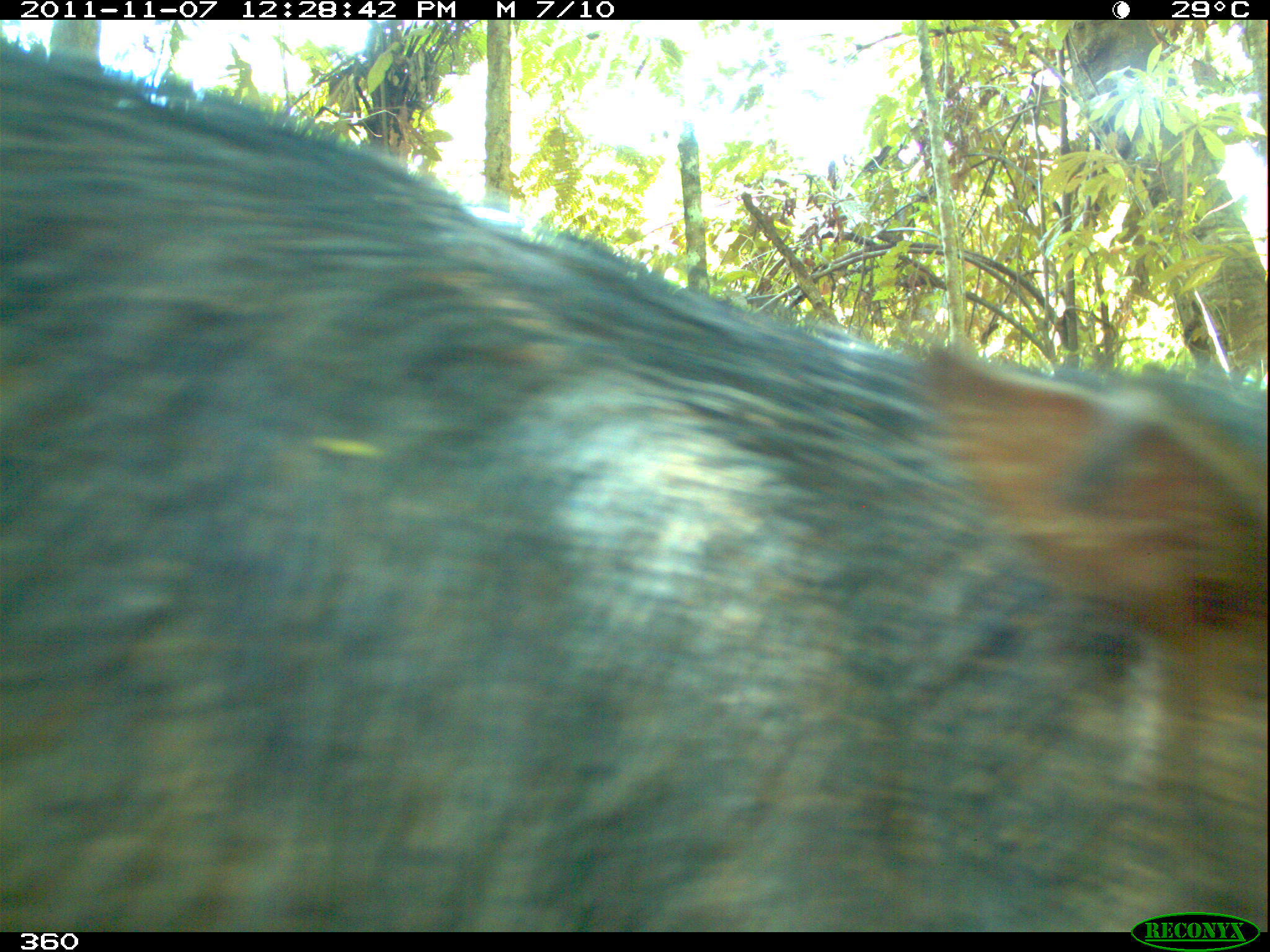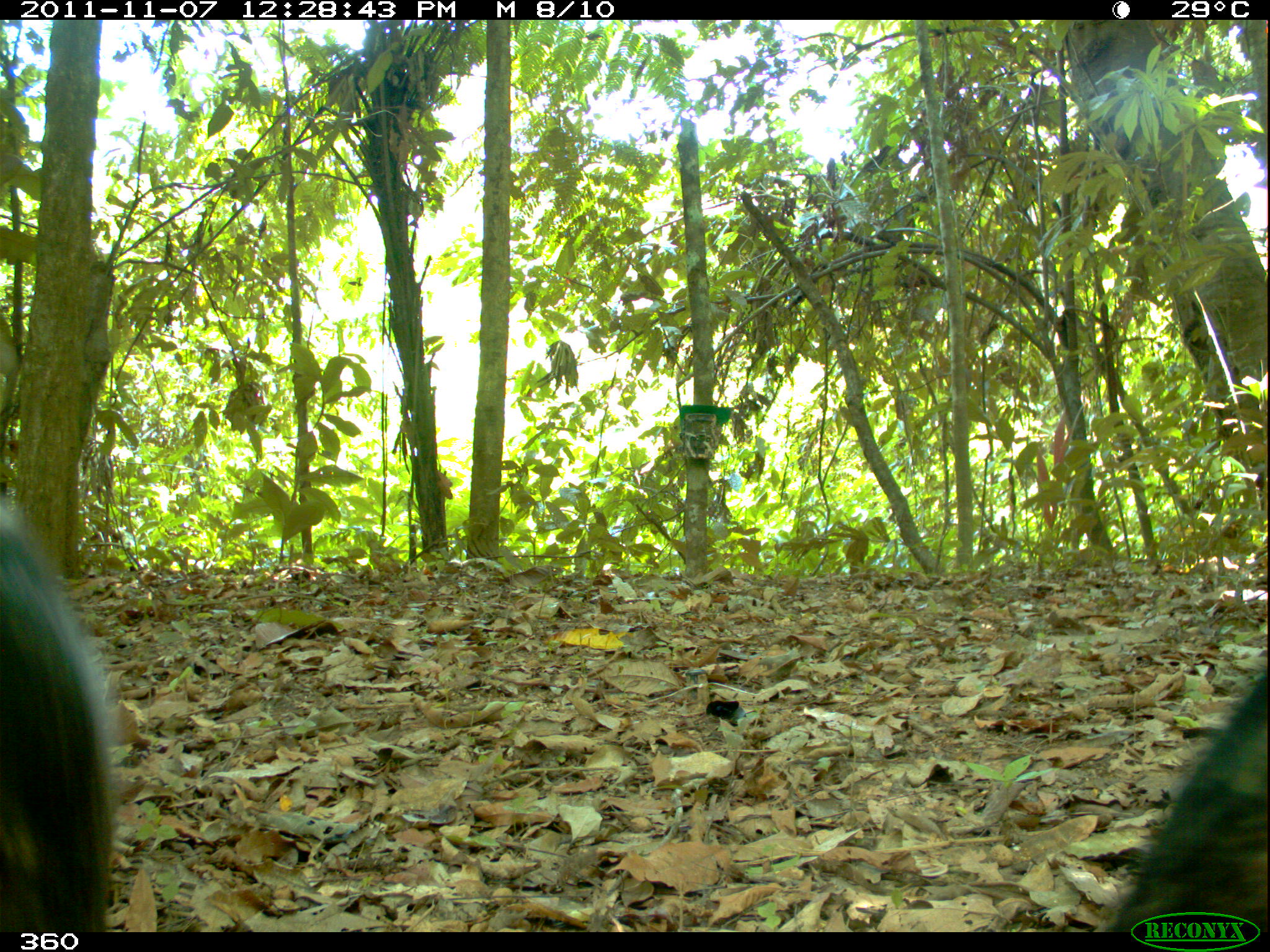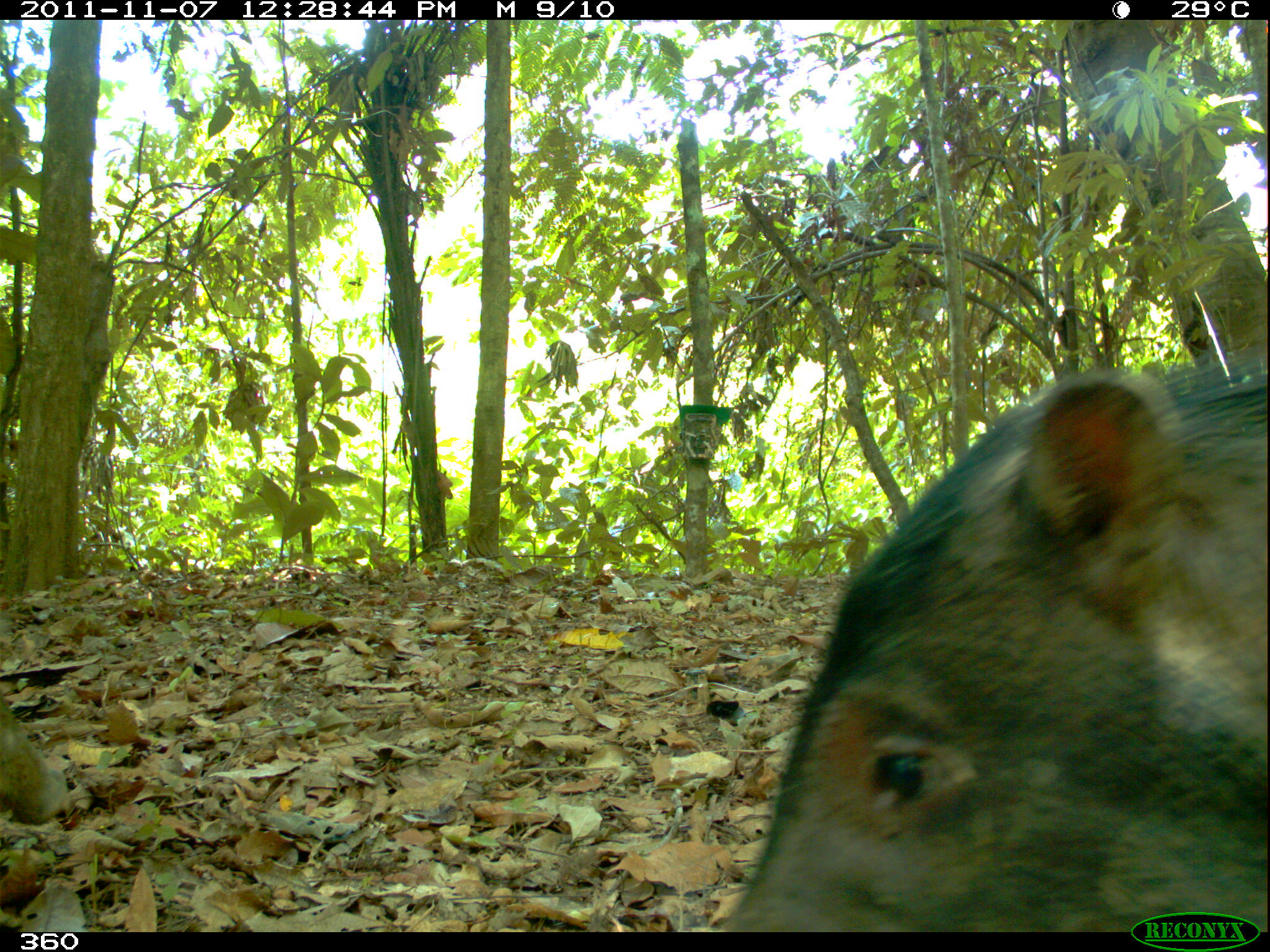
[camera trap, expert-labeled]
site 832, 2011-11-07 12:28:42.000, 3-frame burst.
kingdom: Animalia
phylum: Chordata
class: Mammalia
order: Artiodactyla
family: Tayassuidae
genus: Tayassu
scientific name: Tayassu pecari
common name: white-lipped peccary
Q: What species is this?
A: Tayassu pecari (white-lipped peccary).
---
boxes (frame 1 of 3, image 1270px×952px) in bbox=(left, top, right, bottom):
tayassu pecari: bbox=(0, 34, 1267, 932)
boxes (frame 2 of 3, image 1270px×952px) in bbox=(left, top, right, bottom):
tayassu pecari: bbox=(0, 496, 120, 932); bbox=(1102, 653, 1270, 932)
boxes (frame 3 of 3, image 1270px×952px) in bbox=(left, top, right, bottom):
tayassu pecari: bbox=(713, 346, 1267, 932); bbox=(0, 687, 72, 825)